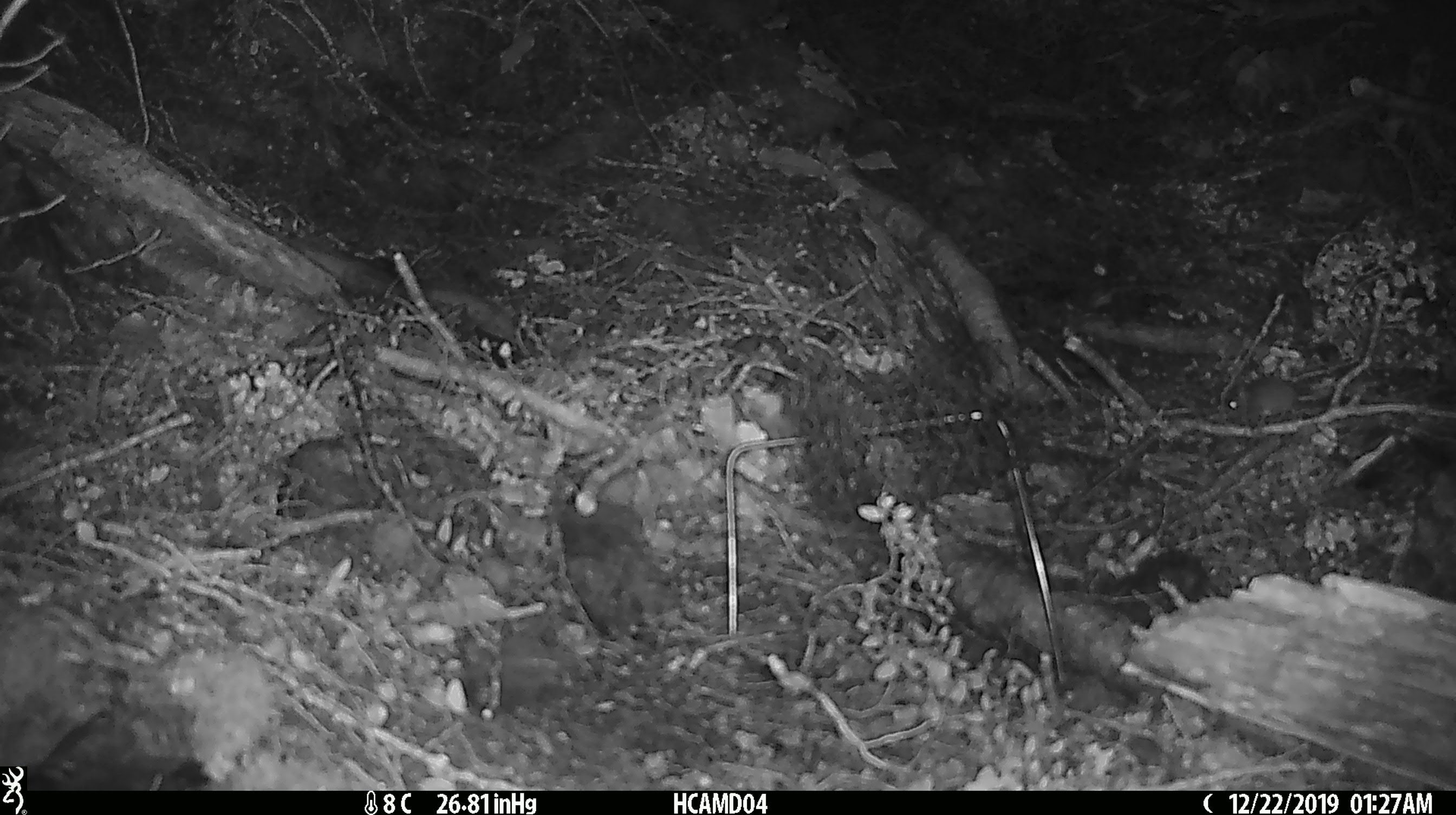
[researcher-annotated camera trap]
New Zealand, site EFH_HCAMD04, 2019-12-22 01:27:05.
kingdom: Animalia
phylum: Chordata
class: Mammalia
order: Rodentia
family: Muridae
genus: Mus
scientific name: Mus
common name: mouse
Mouse (Mus).